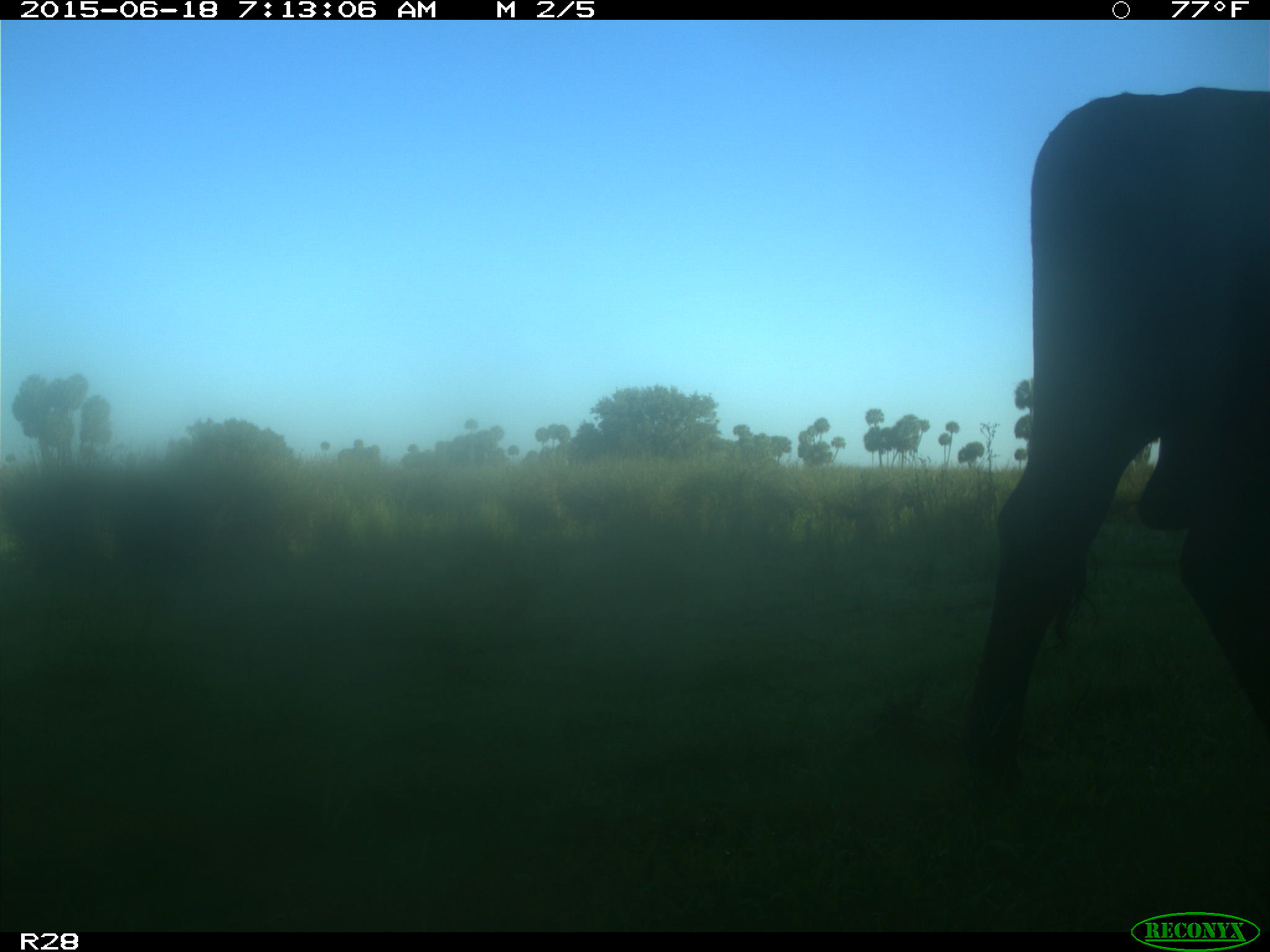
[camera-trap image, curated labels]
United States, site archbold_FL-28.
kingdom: Animalia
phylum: Chordata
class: Mammalia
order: Artiodactyla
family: Bovidae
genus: Bos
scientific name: Bos taurus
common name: domestic cow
Bos taurus (domestic cow).